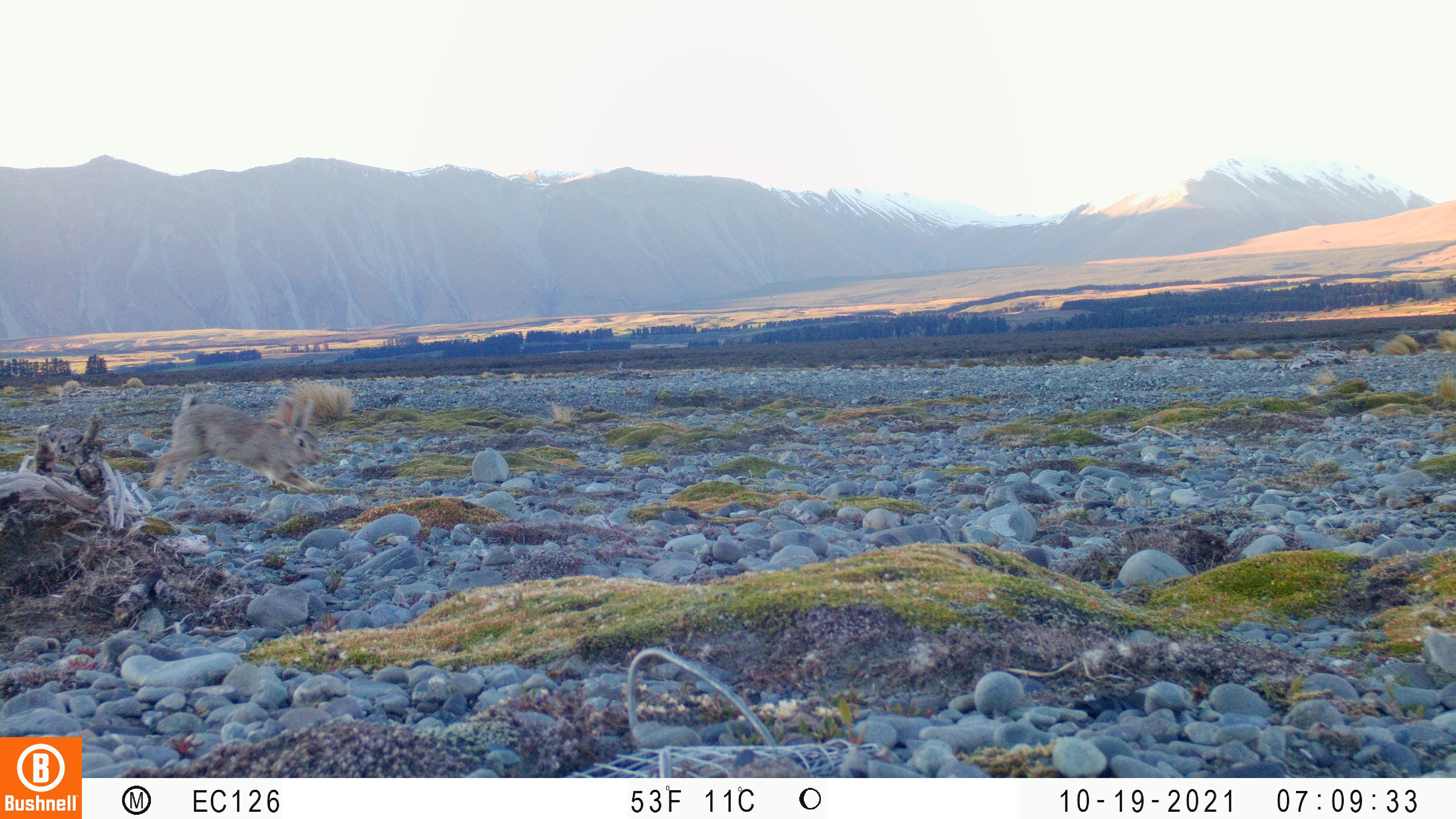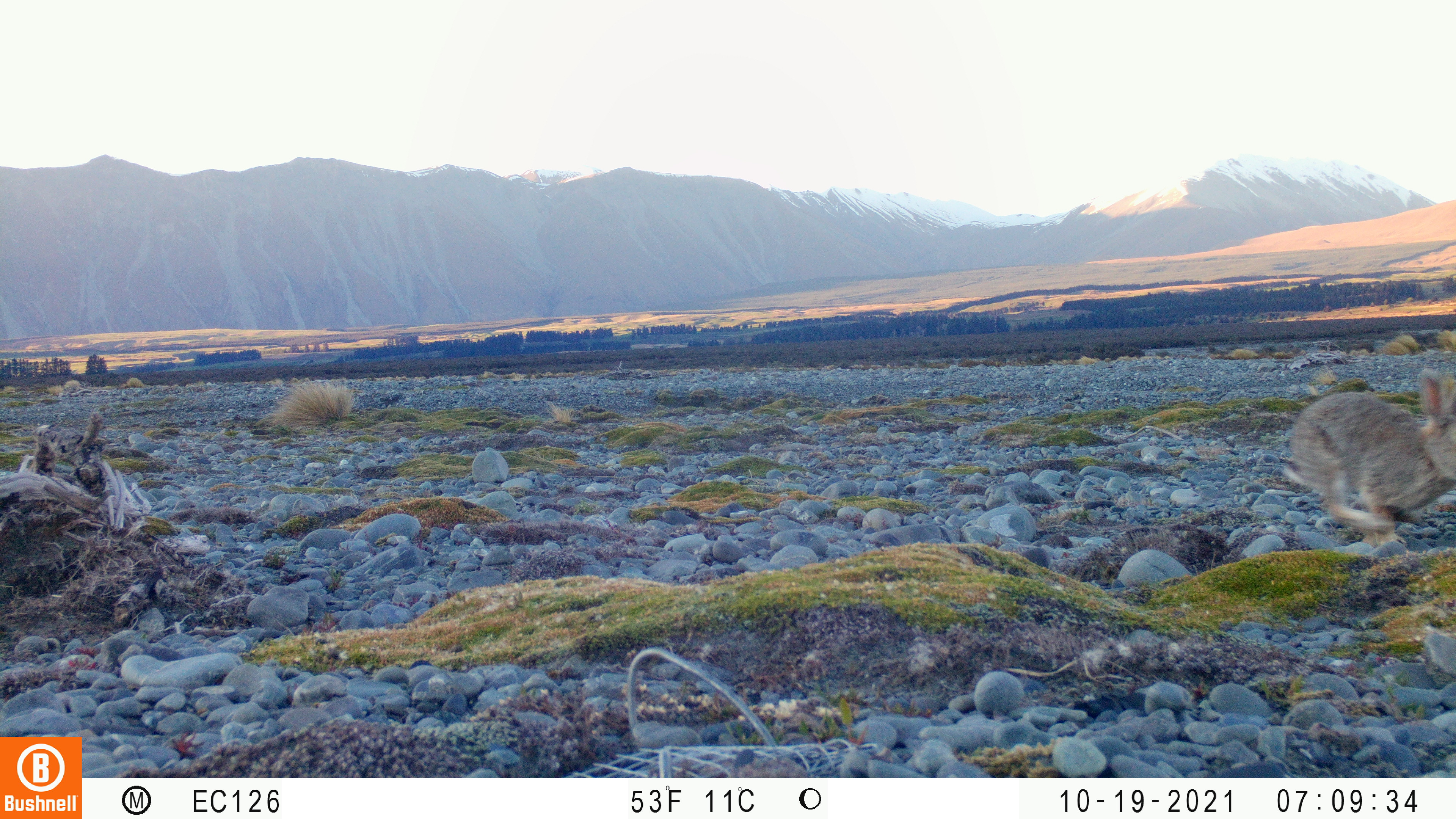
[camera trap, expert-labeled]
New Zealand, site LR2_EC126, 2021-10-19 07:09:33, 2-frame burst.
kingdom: Animalia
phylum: Chordata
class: Mammalia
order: Lagomorpha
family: Leporidae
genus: Oryctolagus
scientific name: Oryctolagus cuniculus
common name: european rabbit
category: rabbit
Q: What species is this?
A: Rabbit (european rabbit) (Oryctolagus cuniculus).